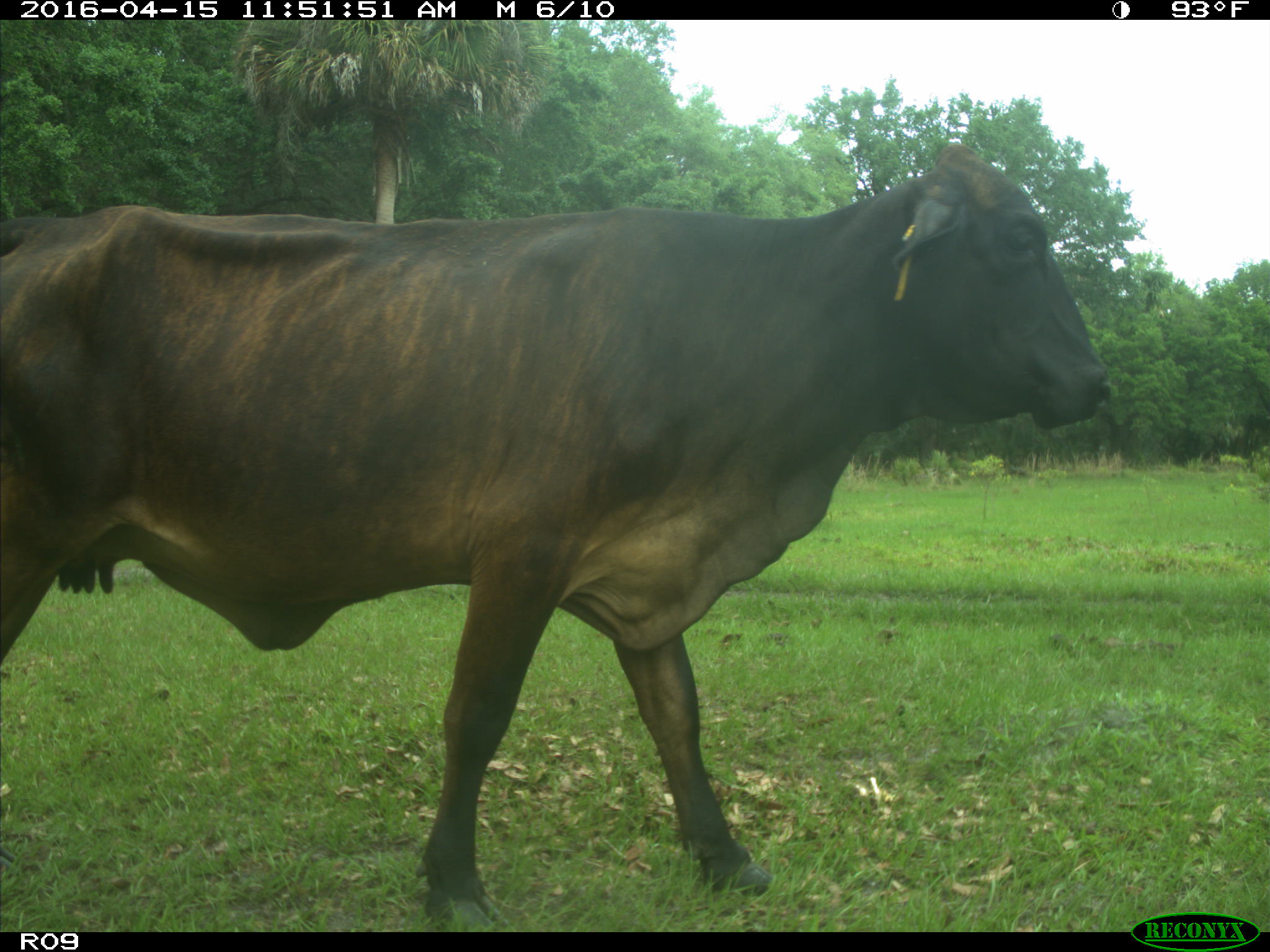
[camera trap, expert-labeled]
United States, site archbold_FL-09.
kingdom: Animalia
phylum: Chordata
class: Mammalia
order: Artiodactyla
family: Bovidae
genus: Bos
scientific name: Bos taurus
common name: domestic cow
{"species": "Bos taurus (domestic cow)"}